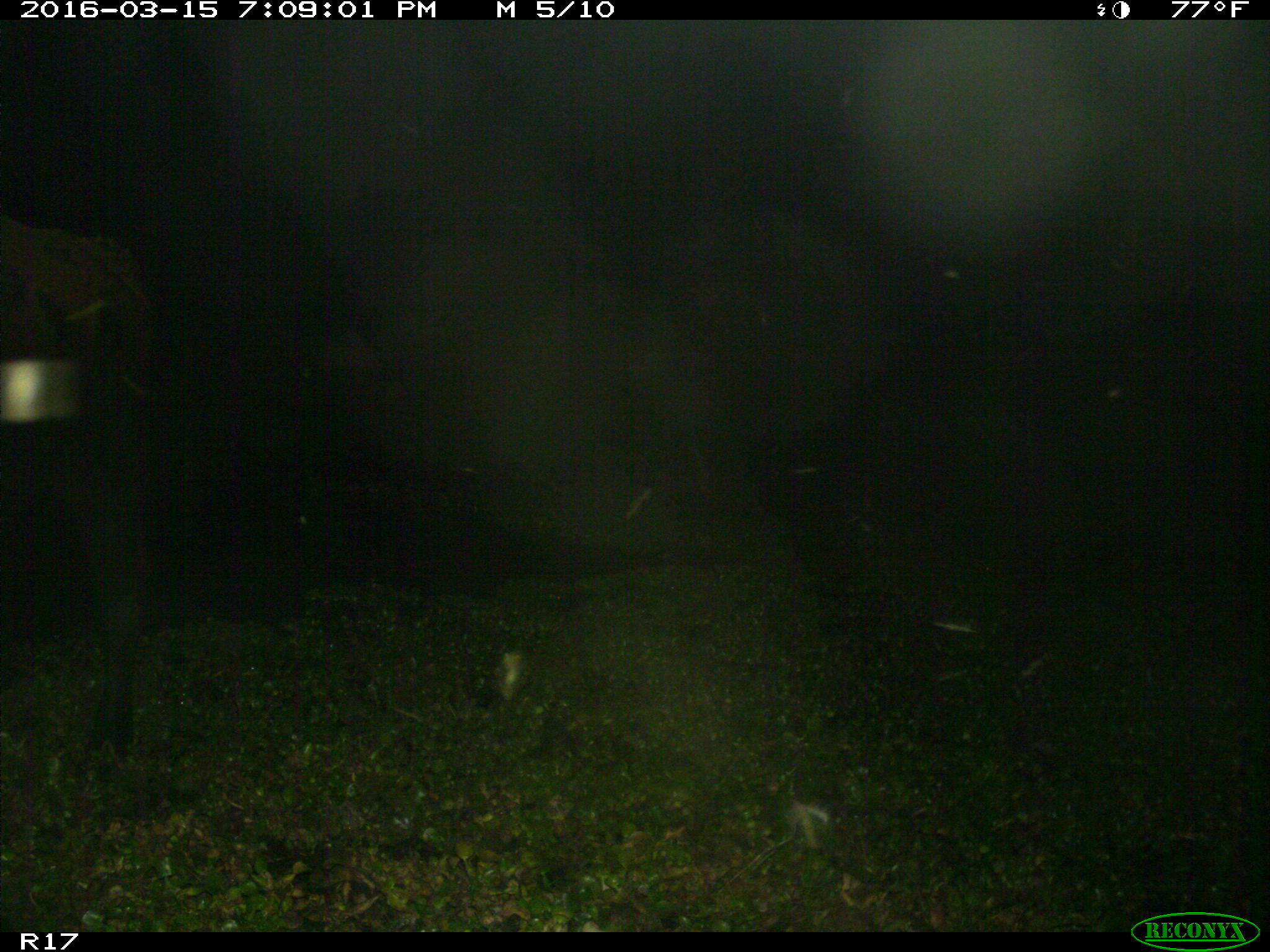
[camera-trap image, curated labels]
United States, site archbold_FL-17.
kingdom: Animalia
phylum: Chordata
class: Mammalia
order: Artiodactyla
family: Bovidae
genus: Bos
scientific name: Bos taurus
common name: domestic cow